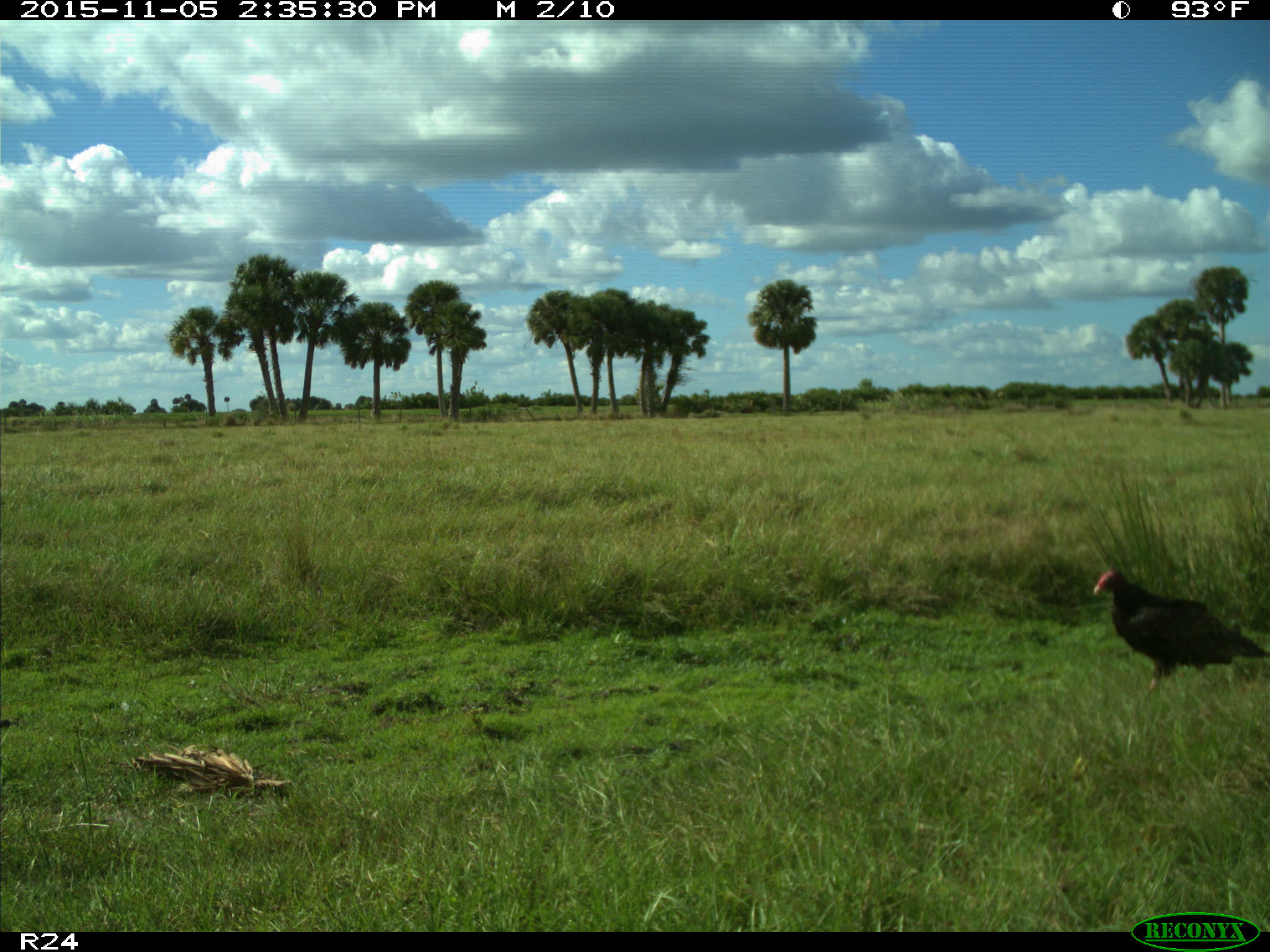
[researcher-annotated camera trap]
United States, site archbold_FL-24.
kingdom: Animalia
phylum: Chordata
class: Aves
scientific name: Aves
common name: birds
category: unidentified bird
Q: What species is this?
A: Unidentified bird (birds) (Aves).